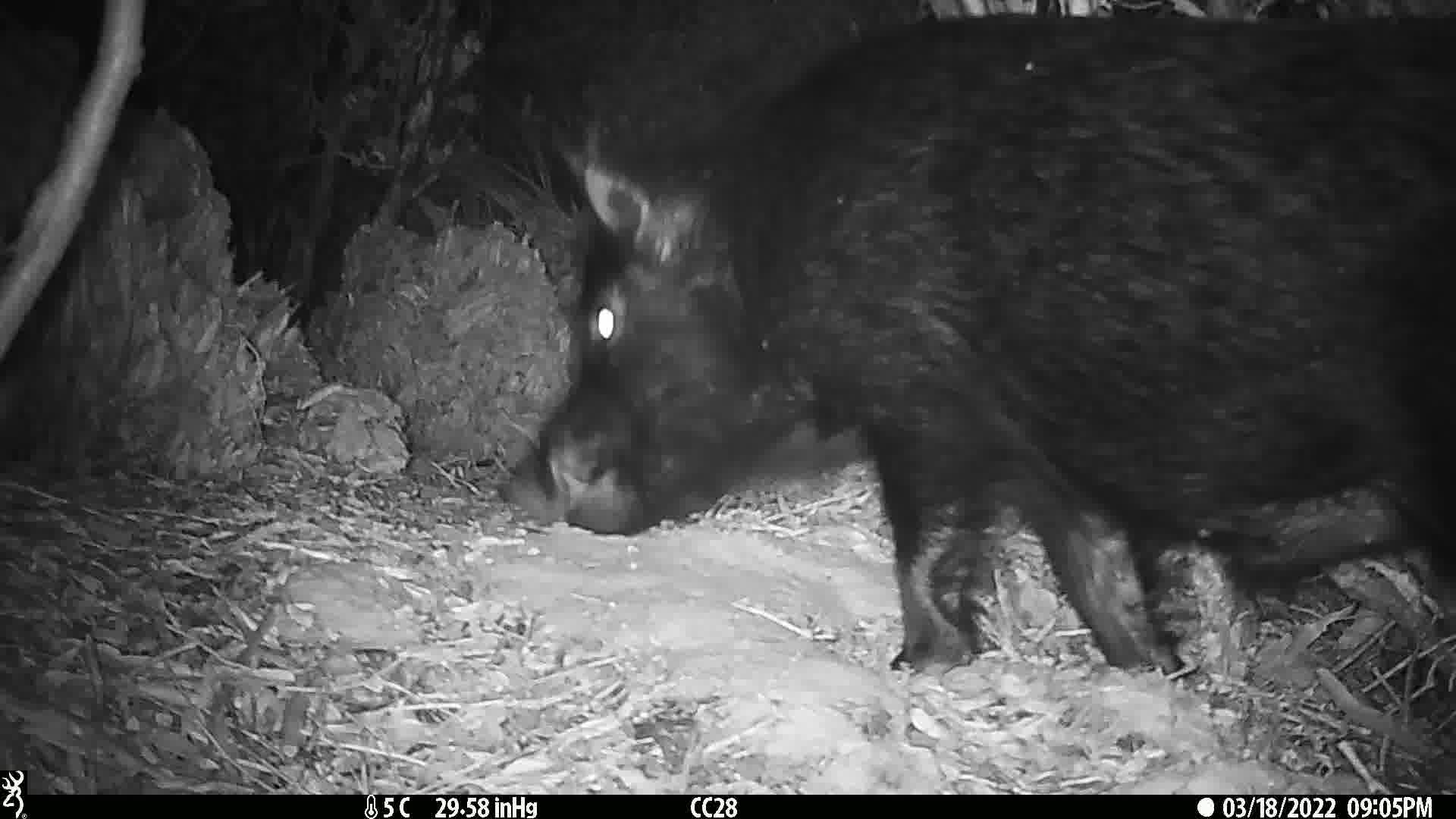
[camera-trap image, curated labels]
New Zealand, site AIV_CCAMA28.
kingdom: Animalia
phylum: Chordata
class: Mammalia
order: Artiodactyla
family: Suidae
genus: Sus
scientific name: Sus scrofa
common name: pig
Pig (Sus scrofa).